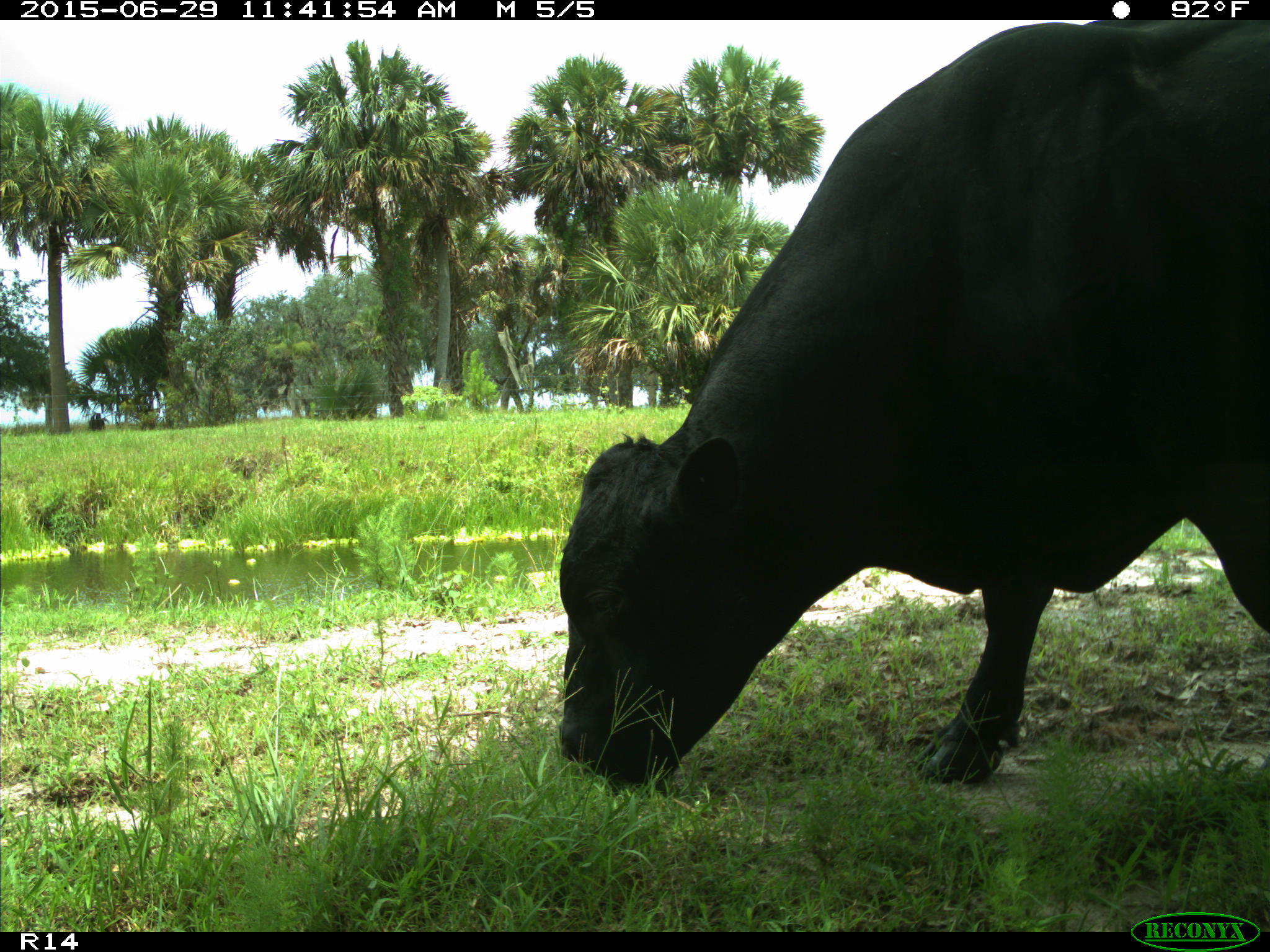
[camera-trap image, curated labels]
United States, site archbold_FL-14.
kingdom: Animalia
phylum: Chordata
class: Mammalia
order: Artiodactyla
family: Bovidae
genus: Bos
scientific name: Bos taurus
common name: domestic cow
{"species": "Bos taurus (domestic cow)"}